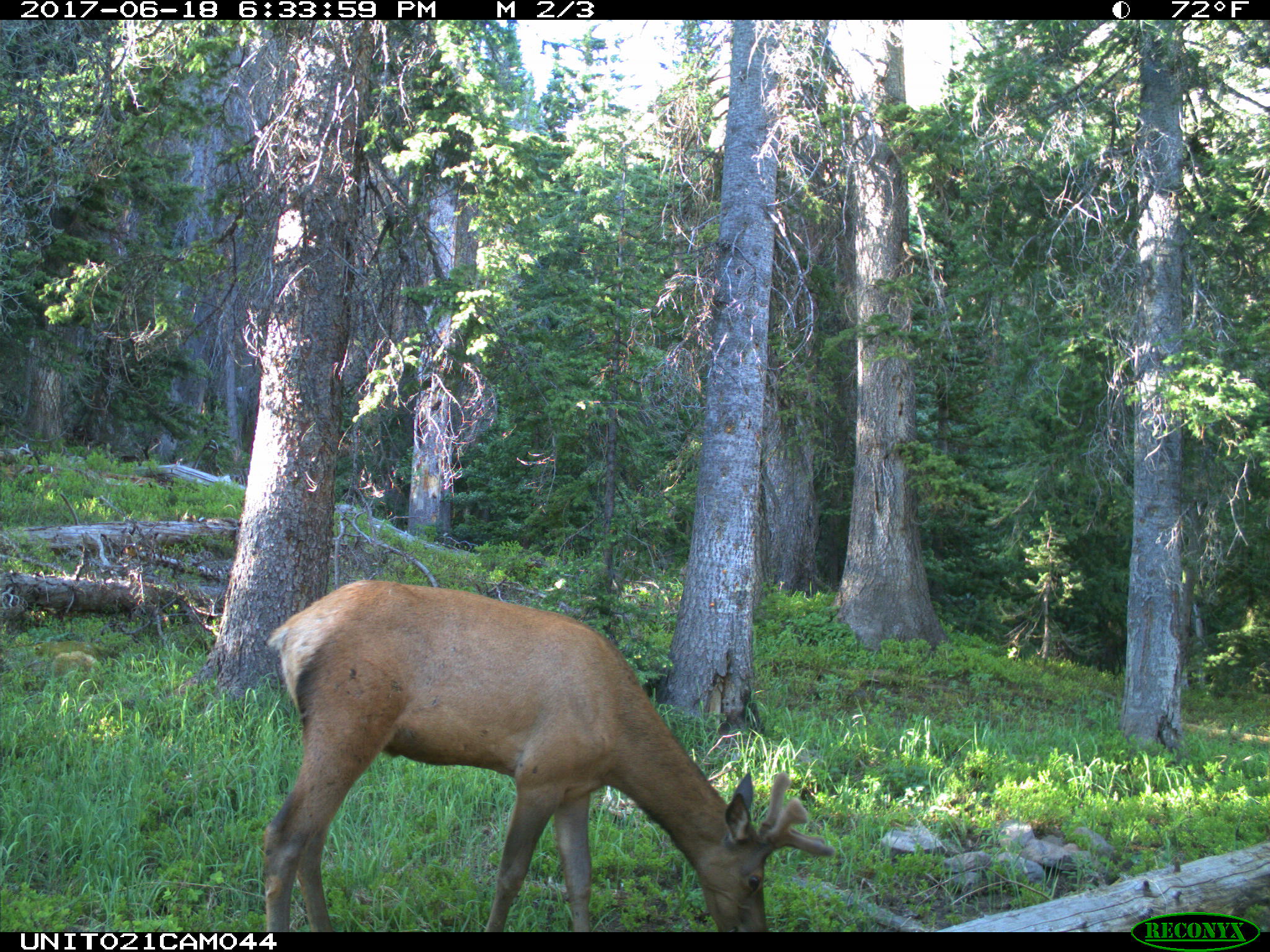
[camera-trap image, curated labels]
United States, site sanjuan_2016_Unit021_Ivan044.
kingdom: Animalia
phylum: Chordata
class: Mammalia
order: Artiodactyla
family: Cervidae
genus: Cervus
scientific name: Cervus elaphus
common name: red deer